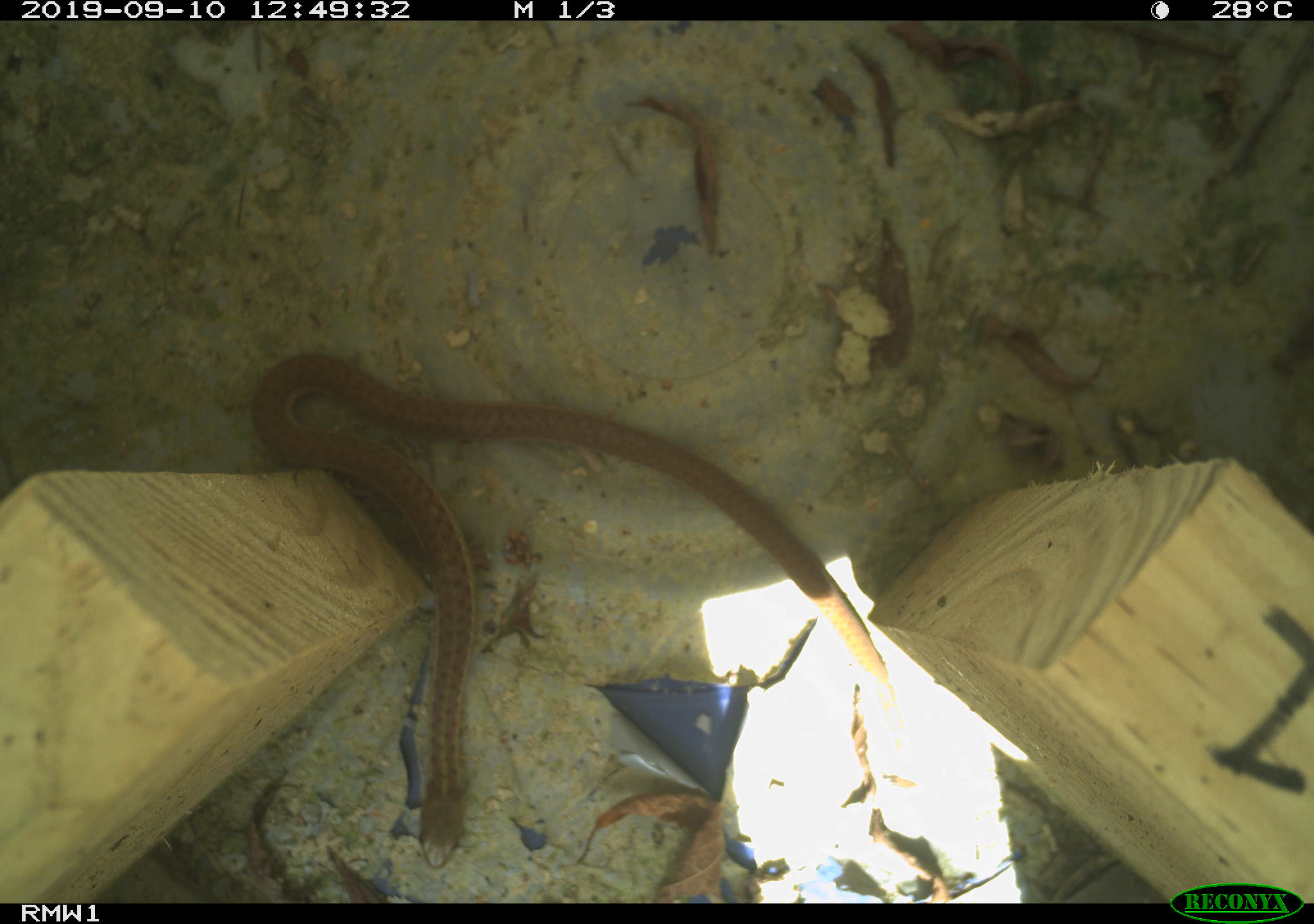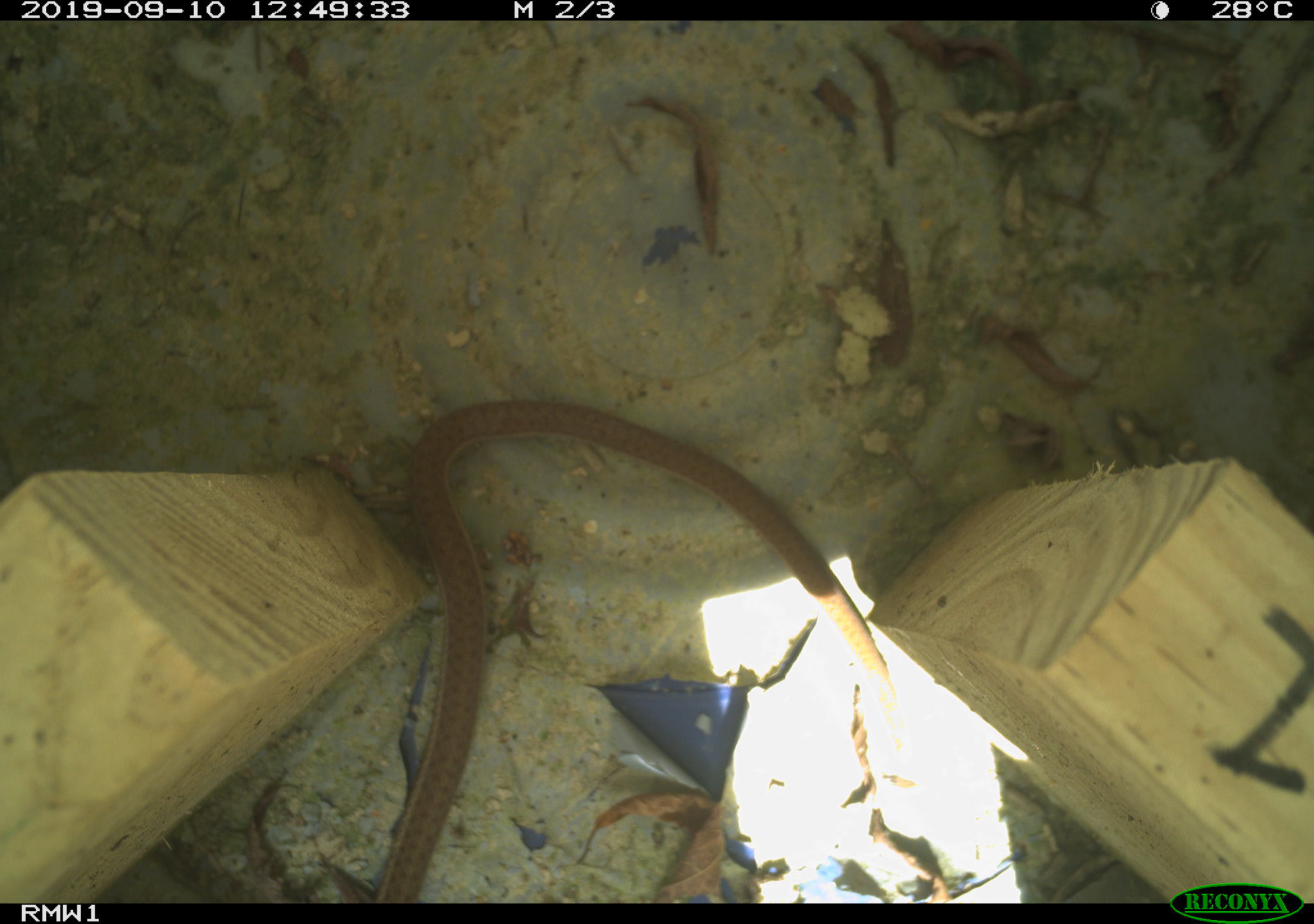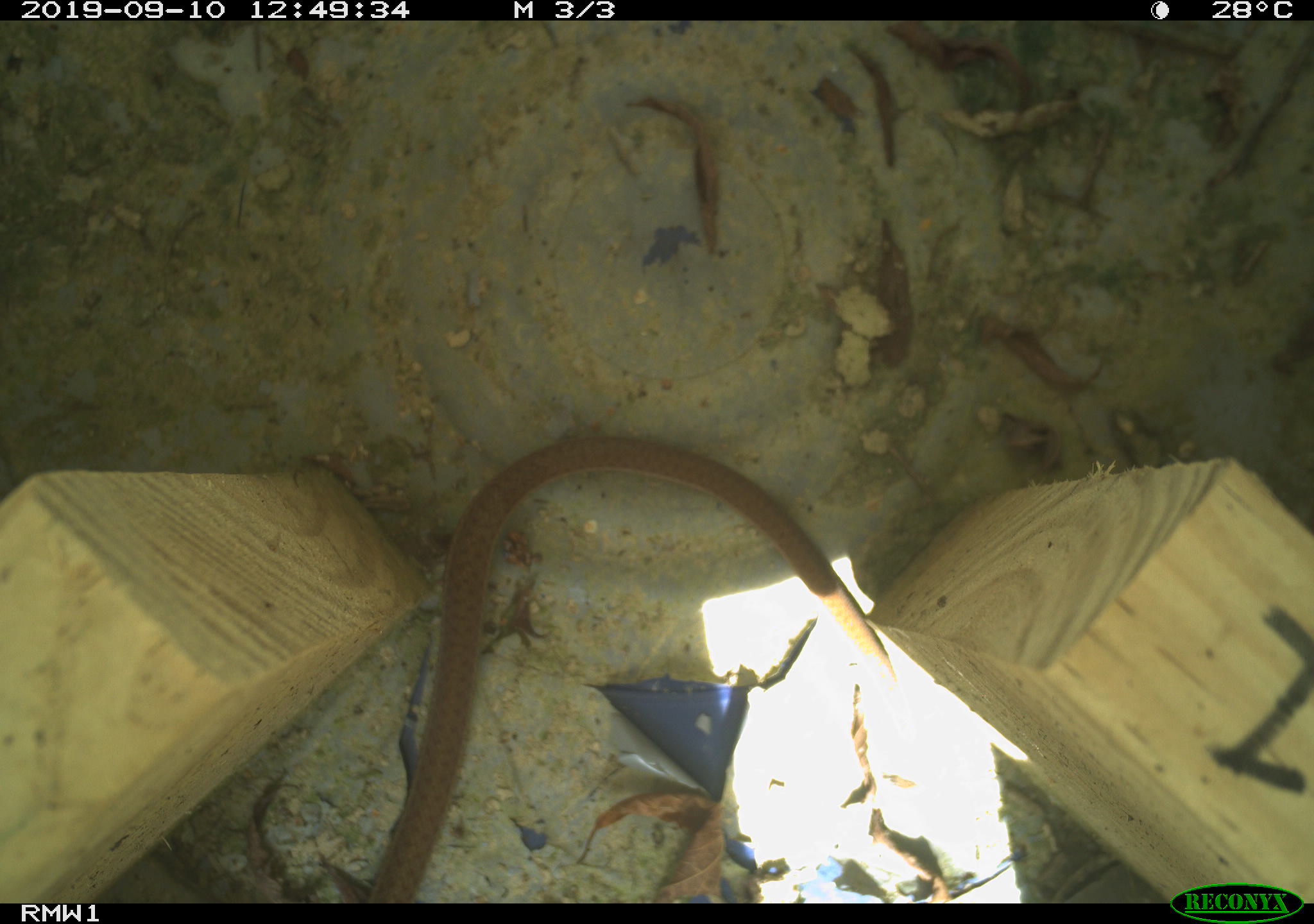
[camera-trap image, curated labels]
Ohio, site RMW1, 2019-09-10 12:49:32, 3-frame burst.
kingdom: Animalia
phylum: Chordata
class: Reptilia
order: Squamata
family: Colubridae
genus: Thamnophis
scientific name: Thamnophis sirtalis sirtalis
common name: eastern gartersnake